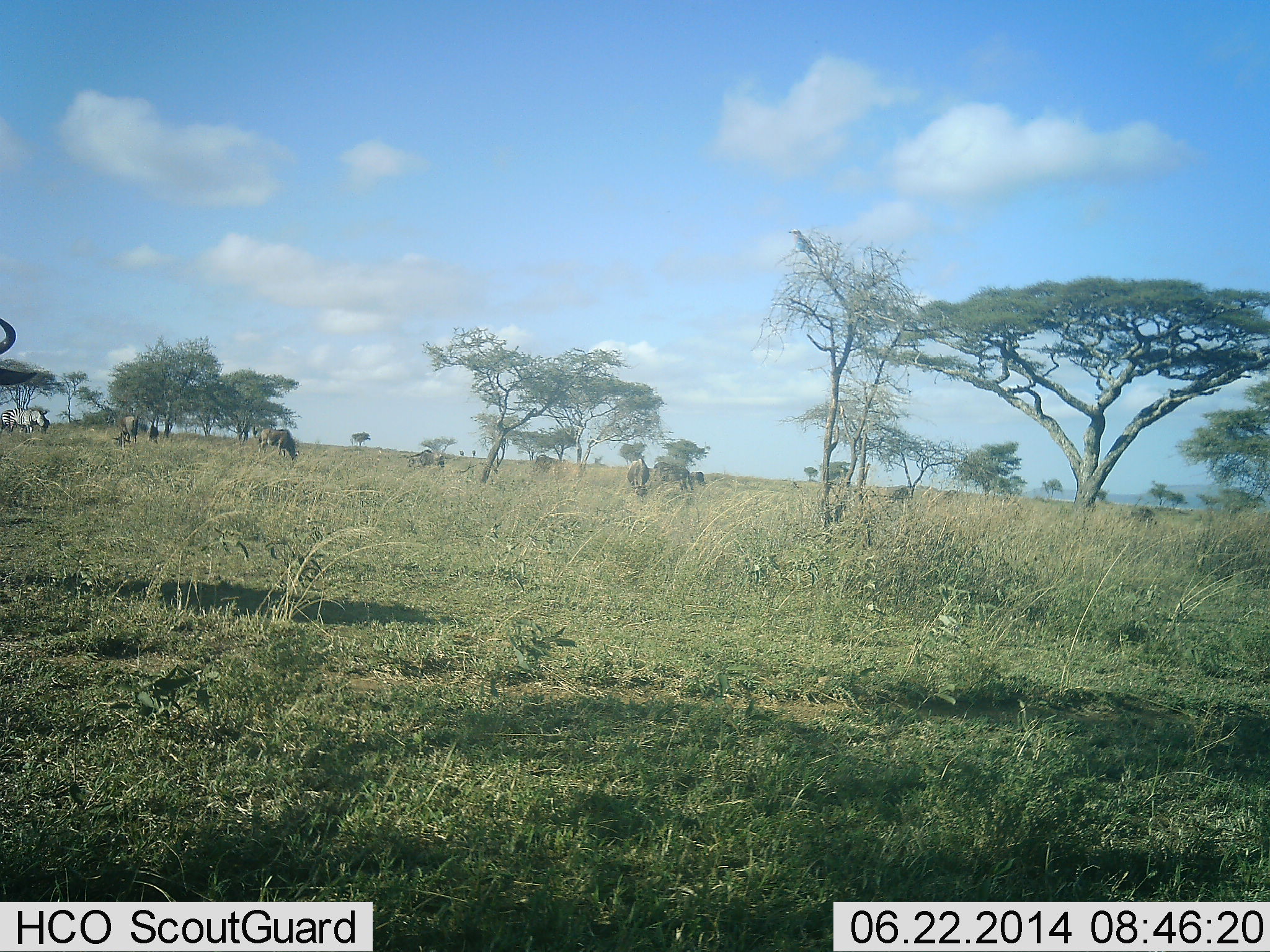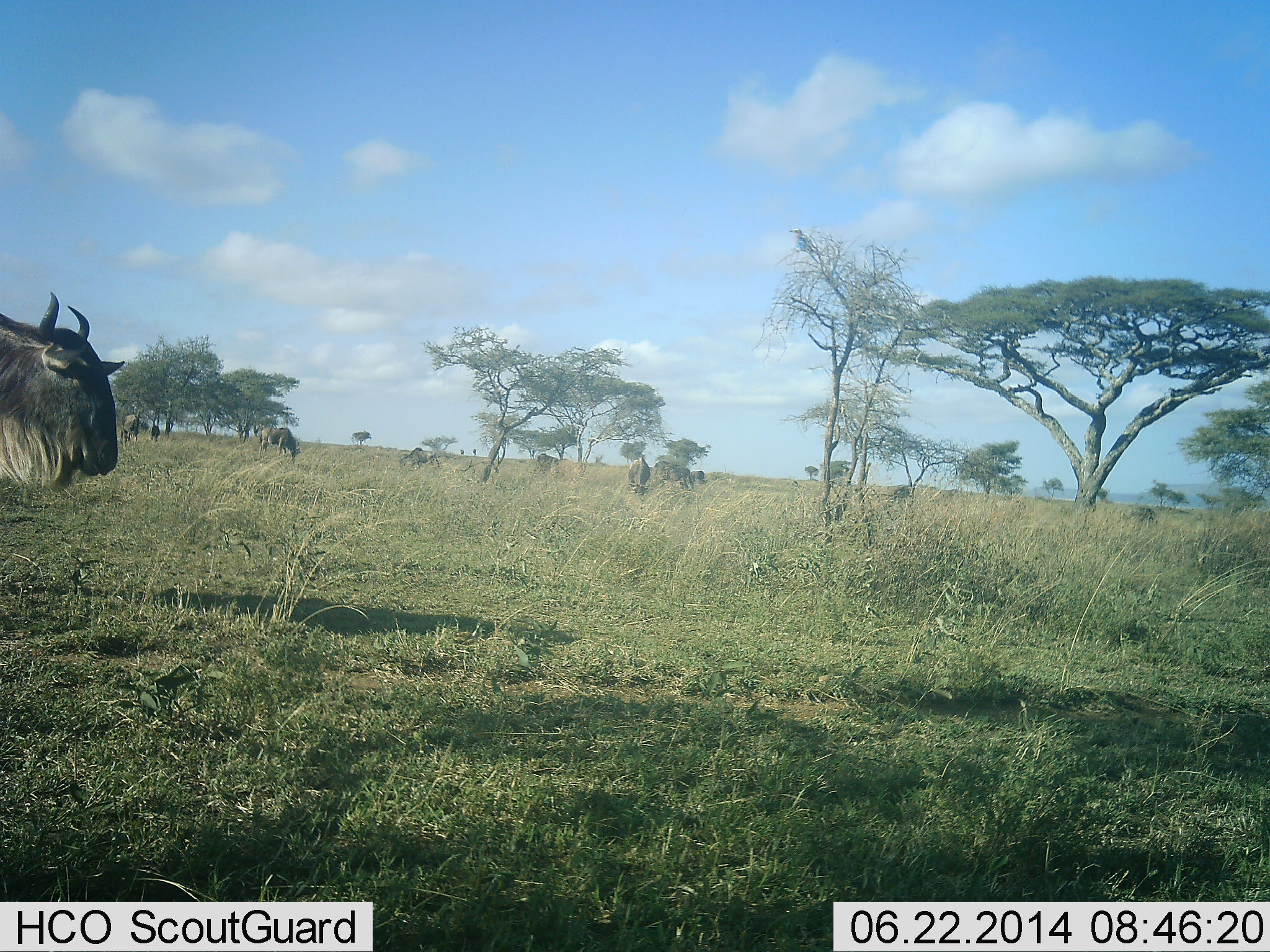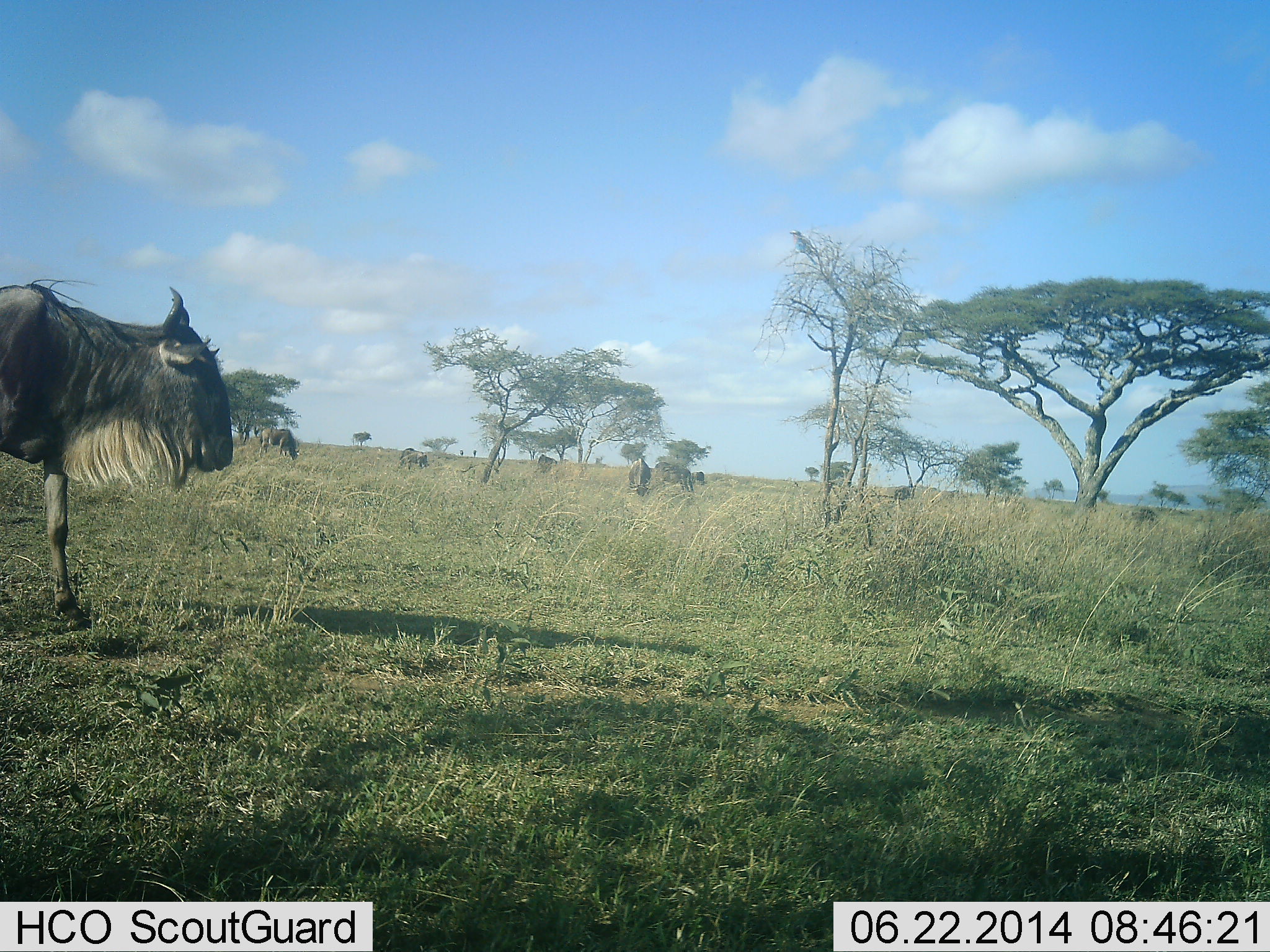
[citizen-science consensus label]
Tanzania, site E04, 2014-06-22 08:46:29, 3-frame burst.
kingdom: Animalia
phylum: Chordata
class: Mammalia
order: Artiodactyla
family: Bovidae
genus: Connochaetes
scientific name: Connochaetes taurinus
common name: blue wildebeest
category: wildebeest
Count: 5.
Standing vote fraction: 55%.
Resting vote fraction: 0%.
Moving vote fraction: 82%.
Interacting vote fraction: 0%.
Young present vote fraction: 0%.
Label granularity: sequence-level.